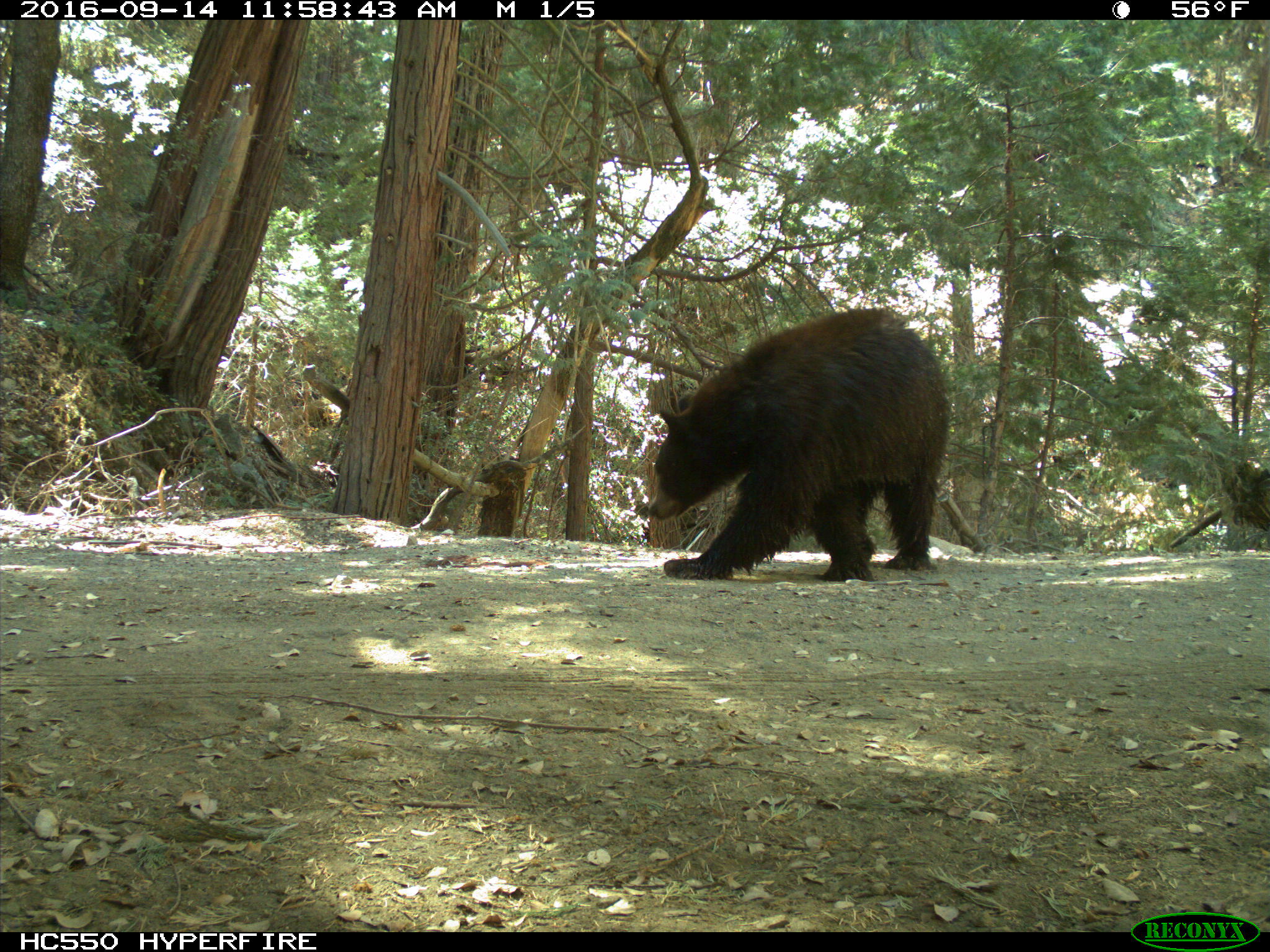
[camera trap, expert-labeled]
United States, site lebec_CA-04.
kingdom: Animalia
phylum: Chordata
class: Mammalia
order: Carnivora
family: Ursidae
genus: Ursus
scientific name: Ursus americanus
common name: american black bear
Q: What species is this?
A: Ursus americanus (american black bear).